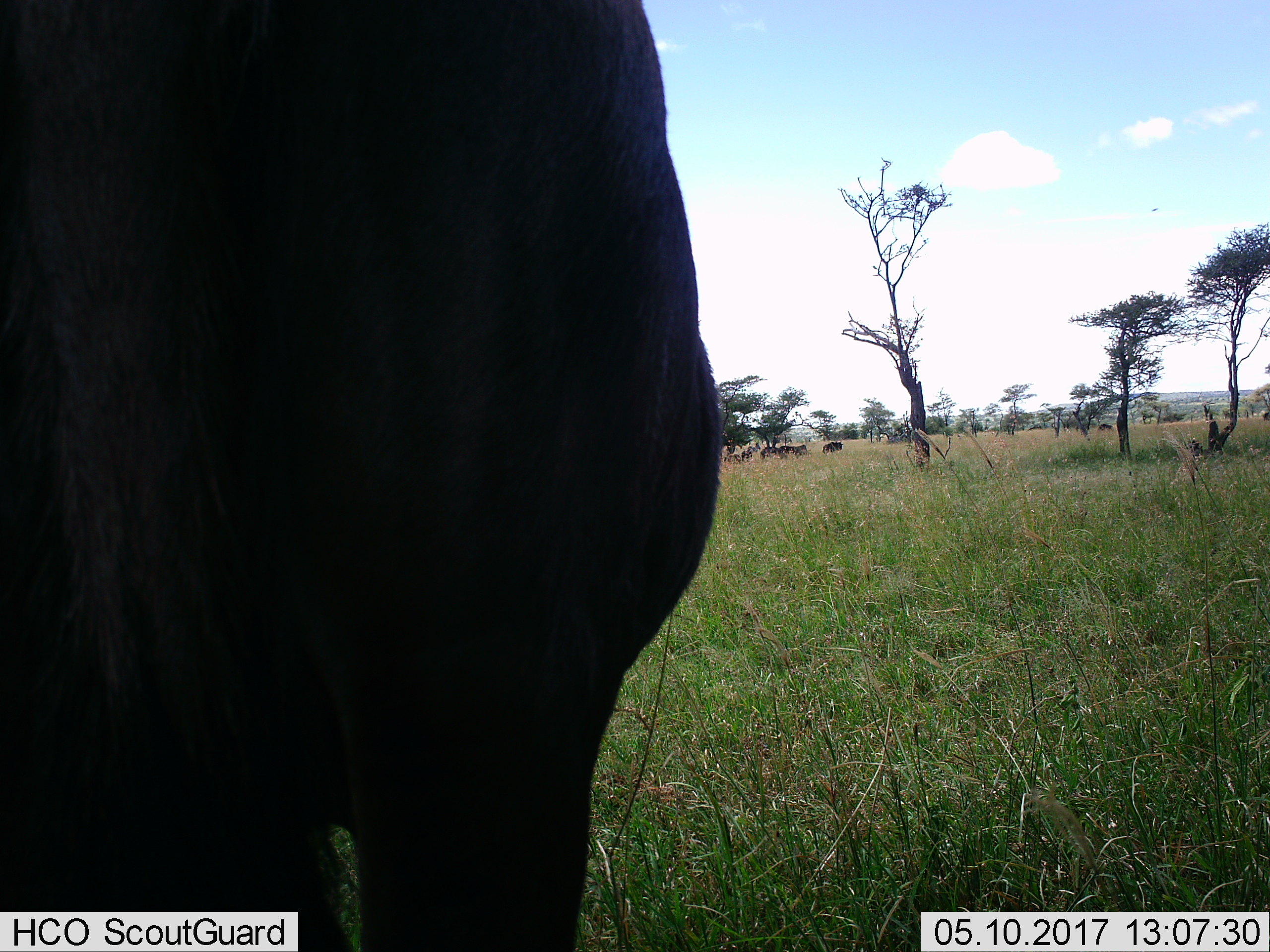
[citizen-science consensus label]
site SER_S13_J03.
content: unidentified animal